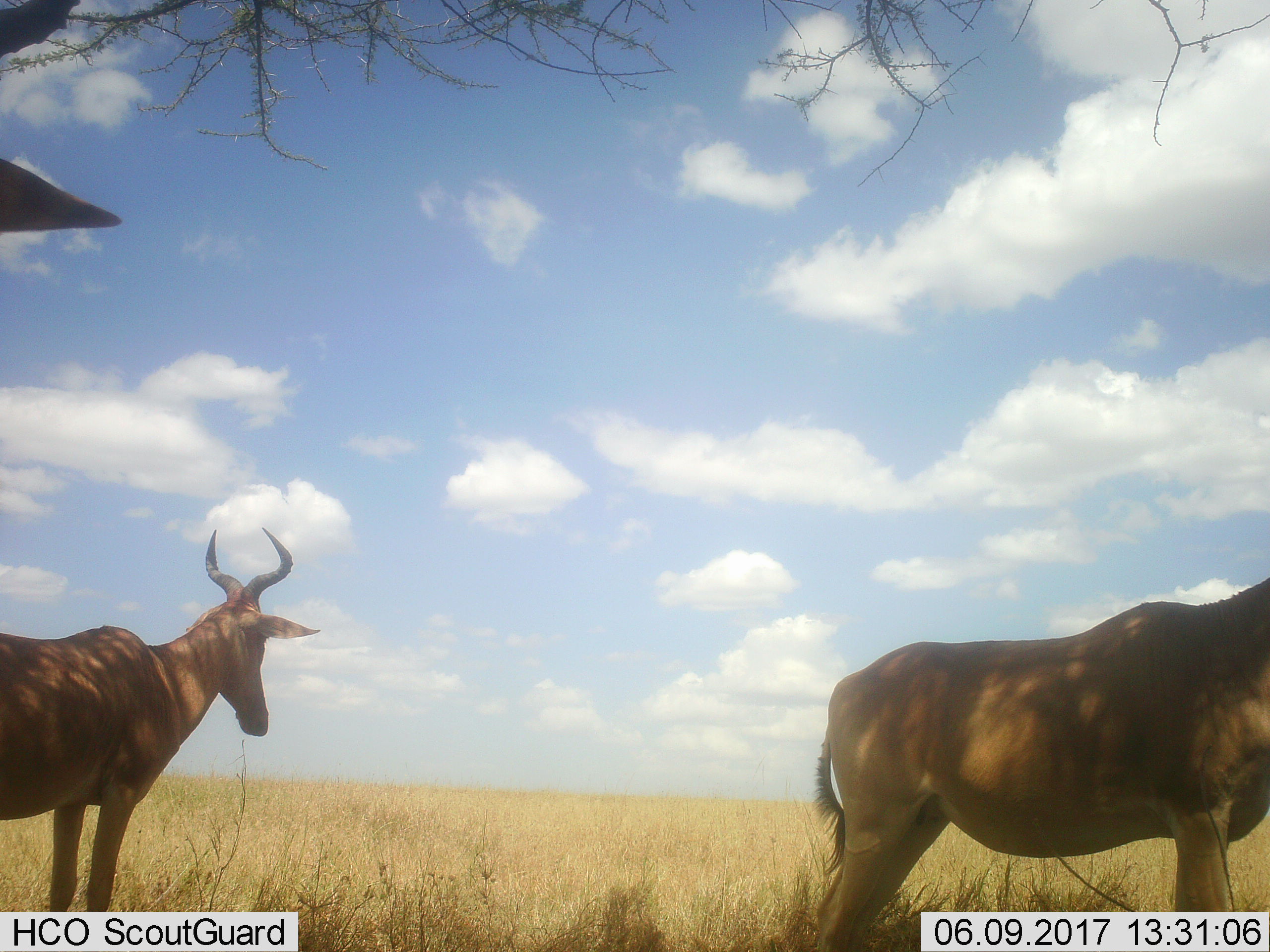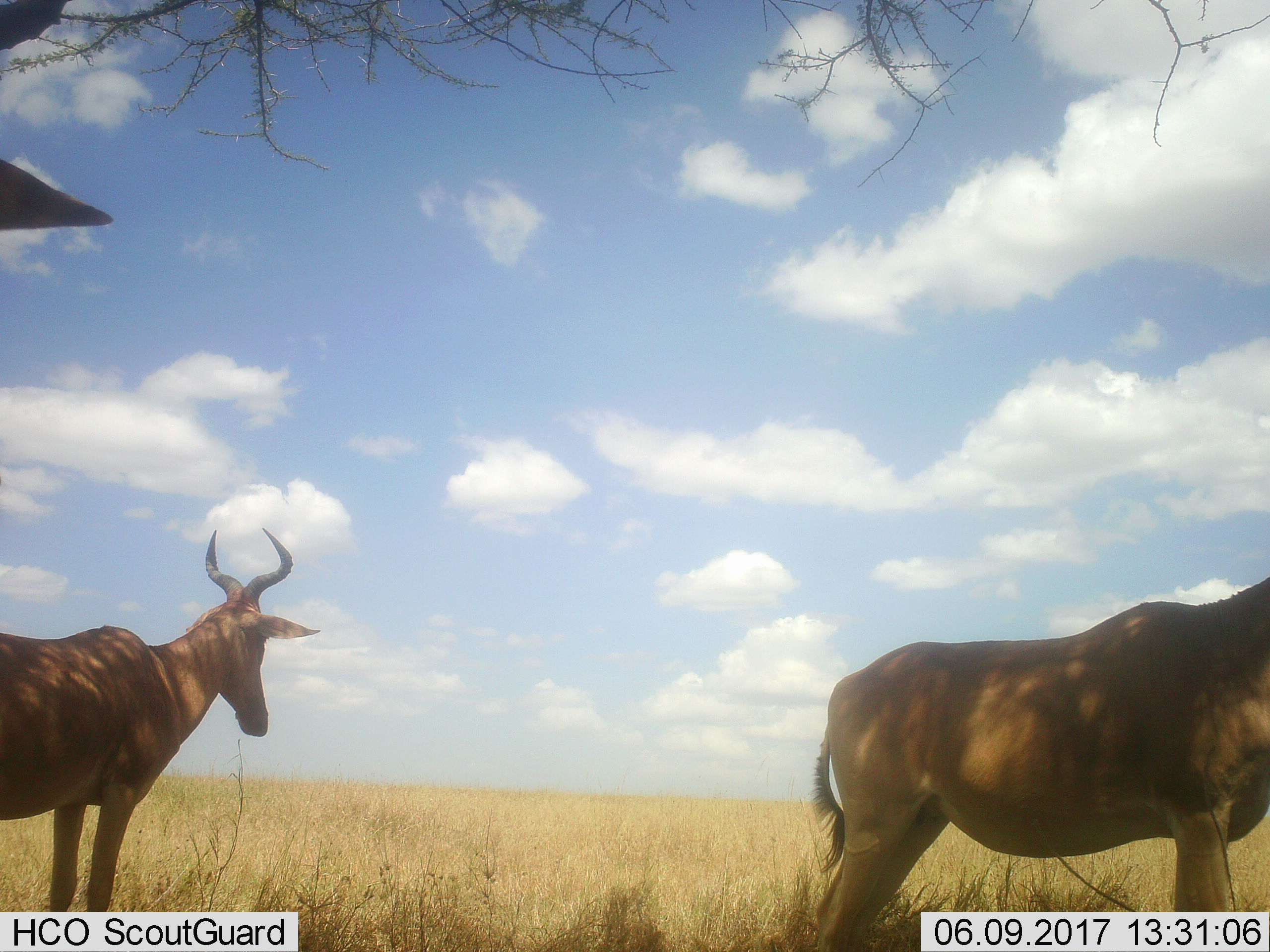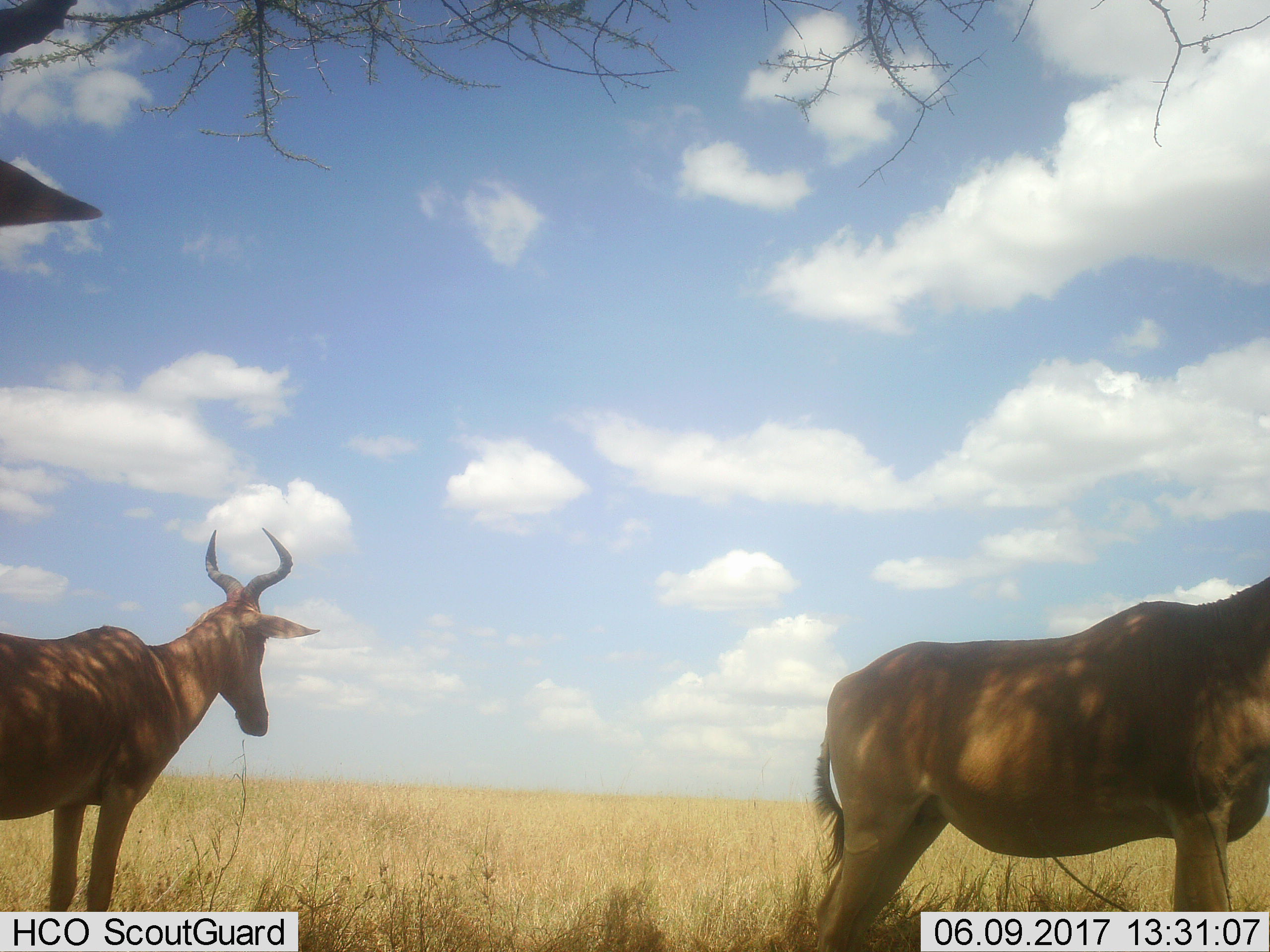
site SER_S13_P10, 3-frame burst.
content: unidentified animal